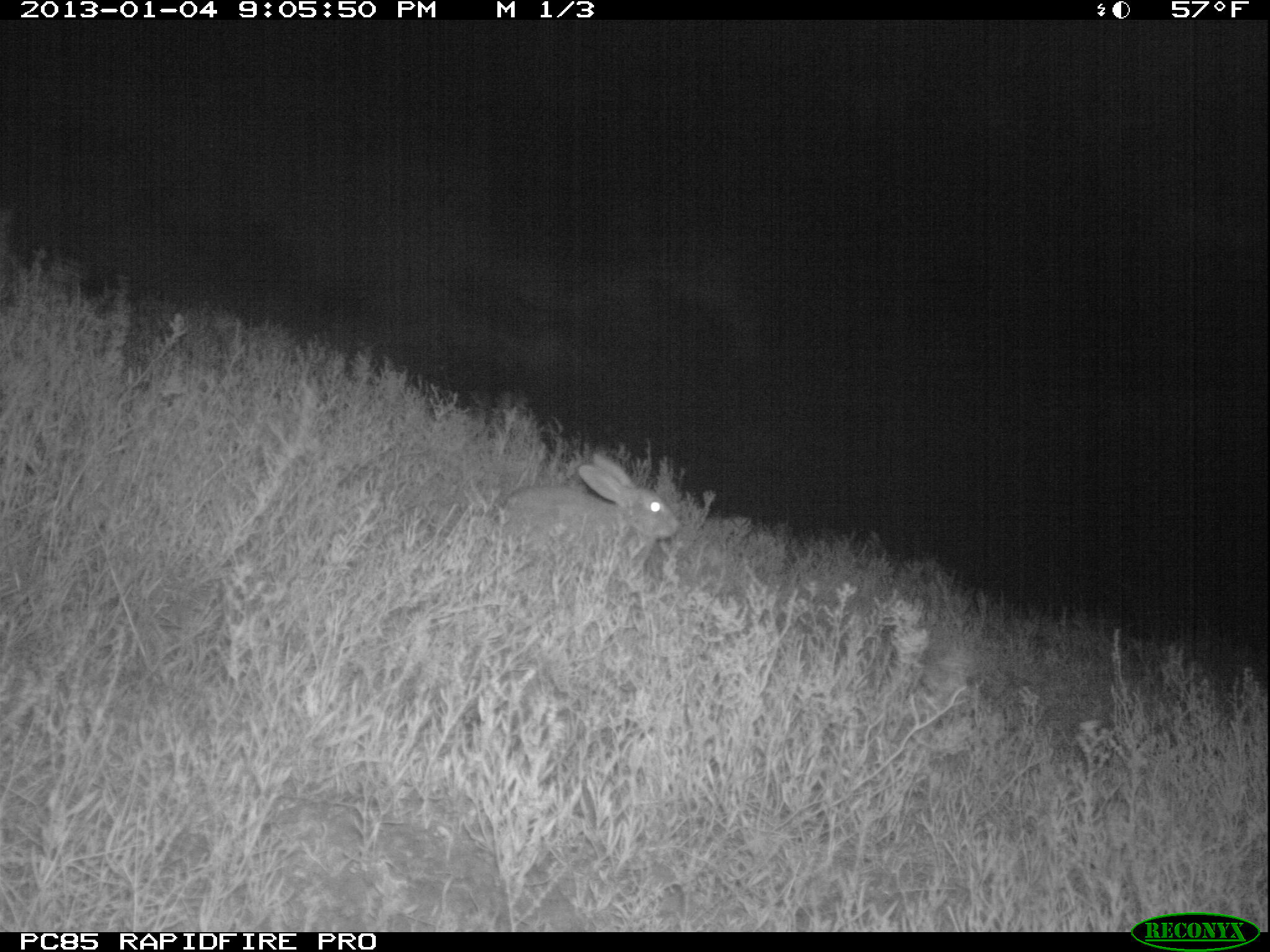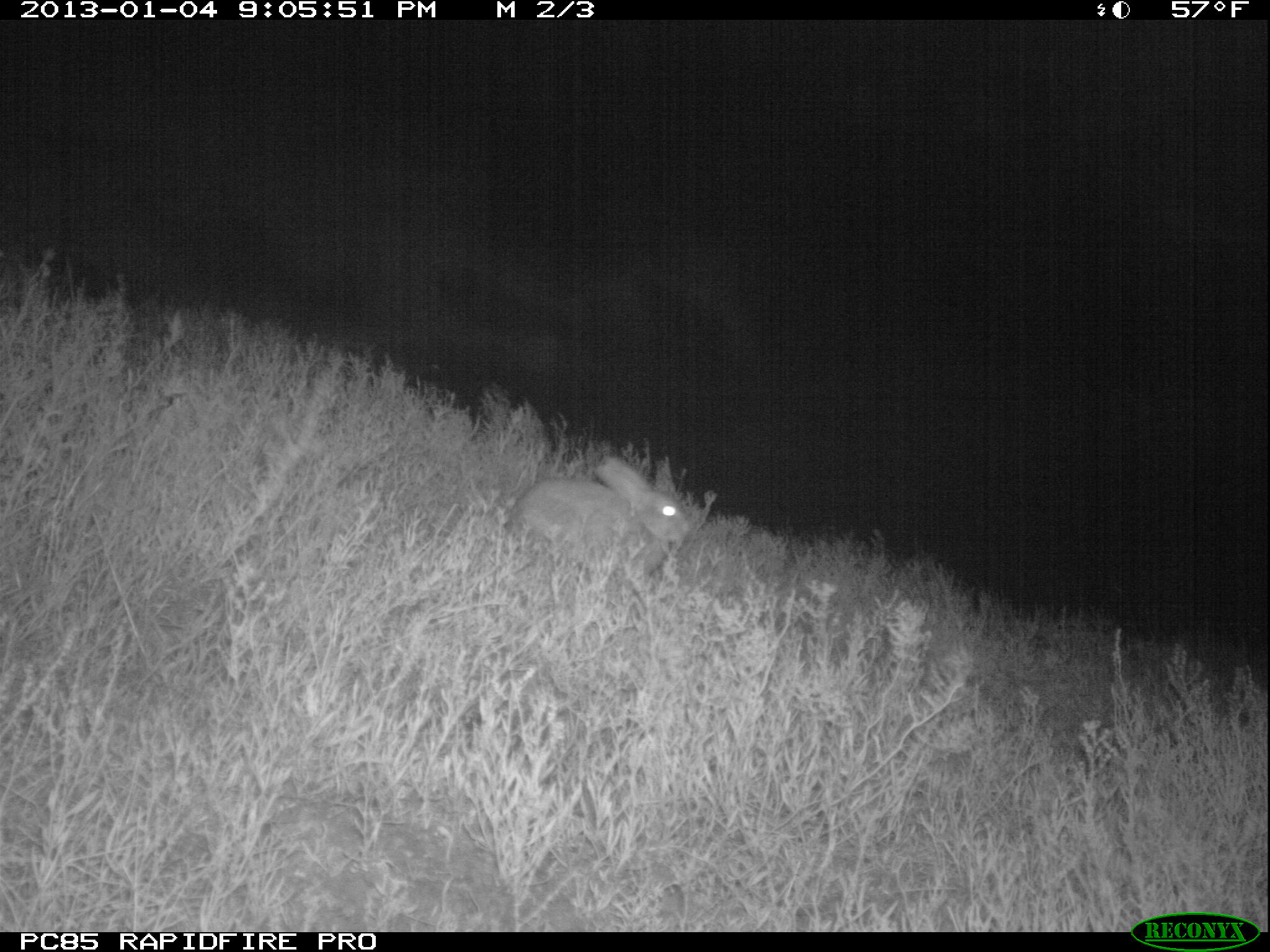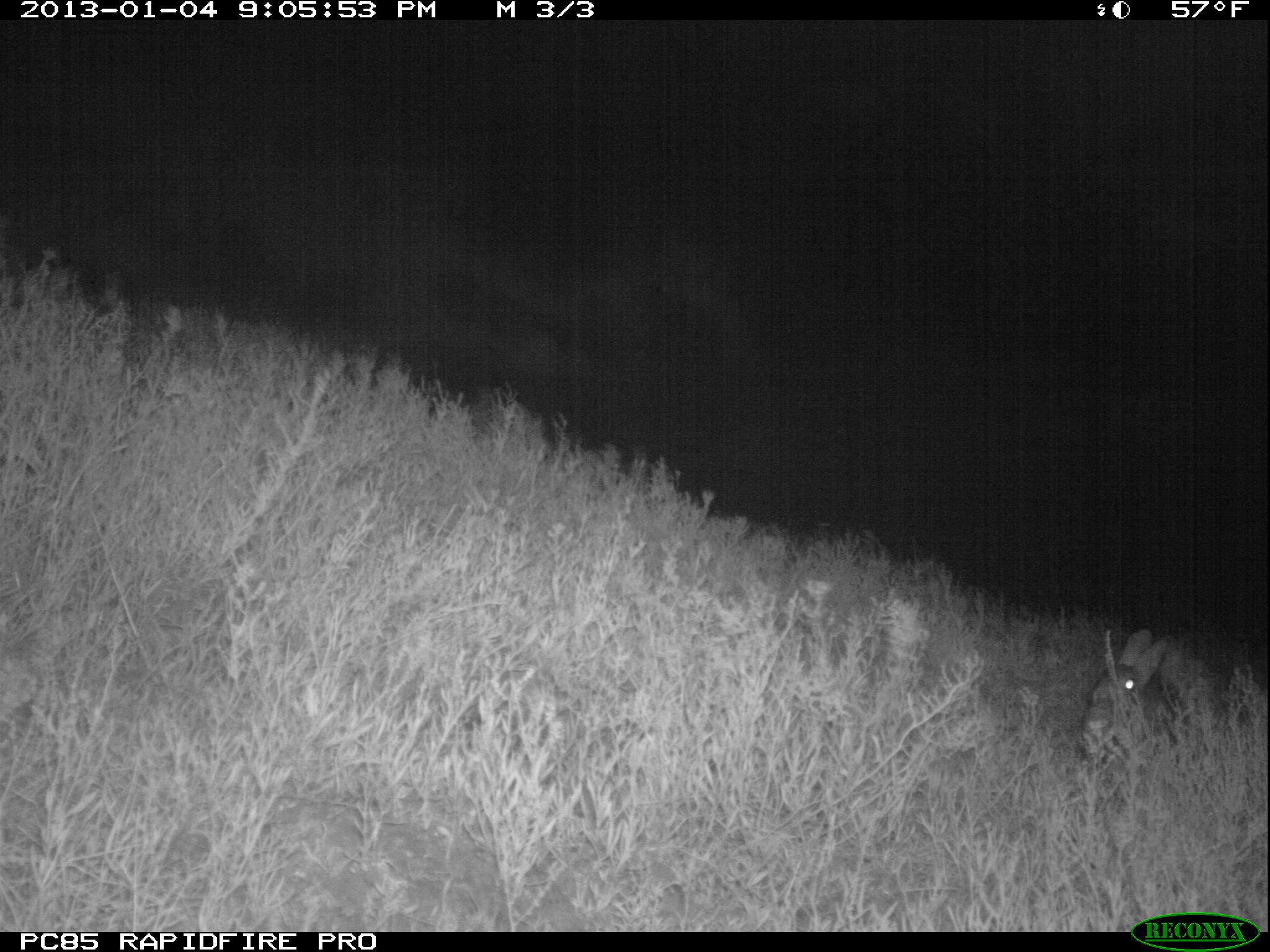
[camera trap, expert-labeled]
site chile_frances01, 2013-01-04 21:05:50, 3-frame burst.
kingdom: Animalia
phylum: Chordata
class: Mammalia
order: Lagomorpha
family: Leporidae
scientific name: Leporidae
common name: rabbits and hares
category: rabbit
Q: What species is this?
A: Rabbit (rabbits and hares) (Leporidae).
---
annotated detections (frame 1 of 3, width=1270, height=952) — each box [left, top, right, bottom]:
rabbit: [490, 454, 681, 585]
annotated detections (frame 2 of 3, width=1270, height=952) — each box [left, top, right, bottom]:
rabbit: [506, 454, 704, 589]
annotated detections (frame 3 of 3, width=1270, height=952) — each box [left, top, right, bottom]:
rabbit: [1078, 625, 1217, 764]